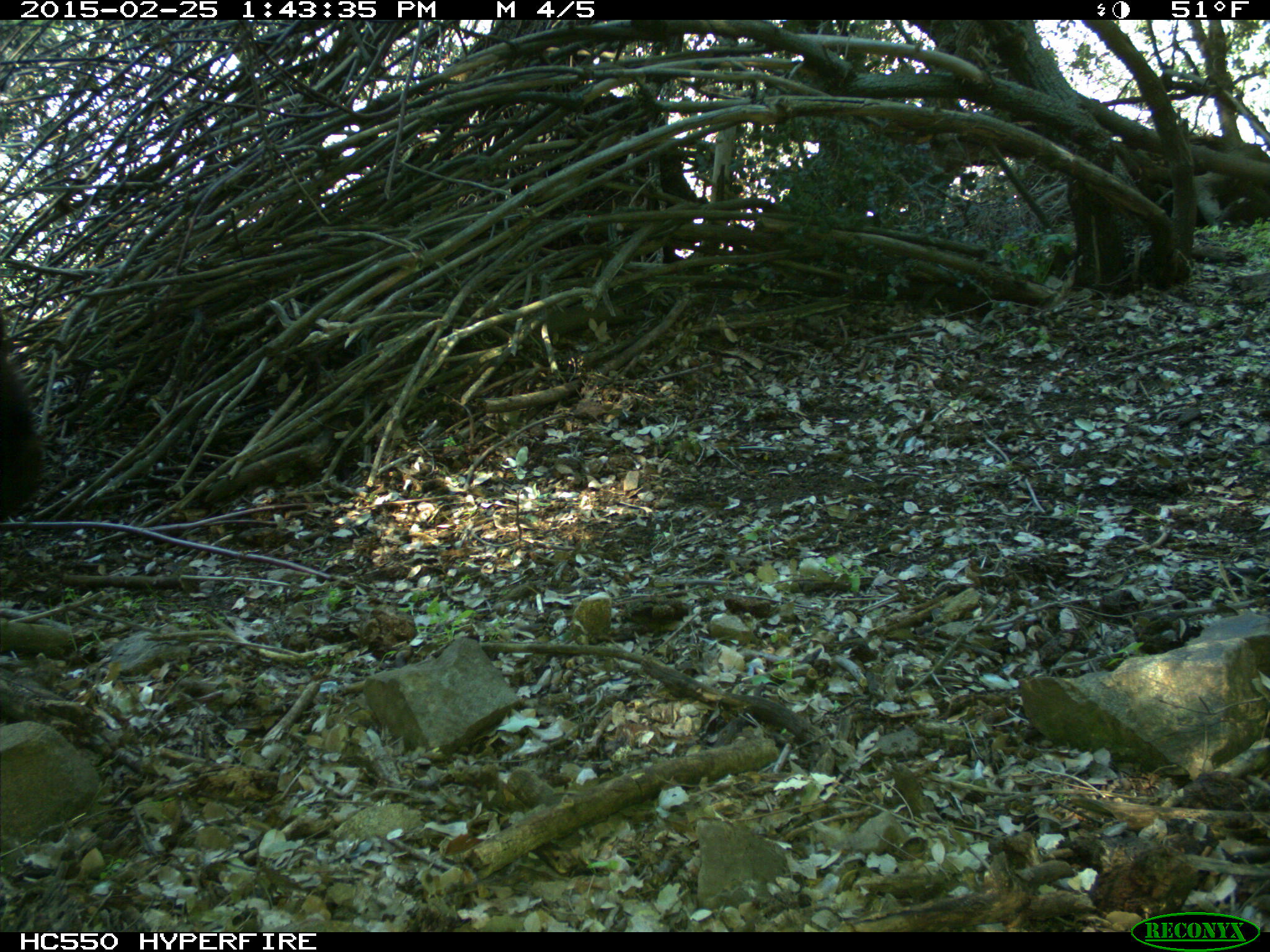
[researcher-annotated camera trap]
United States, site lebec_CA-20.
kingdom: Animalia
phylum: Chordata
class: Mammalia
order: Carnivora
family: Ursidae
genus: Ursus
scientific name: Ursus americanus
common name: american black bear